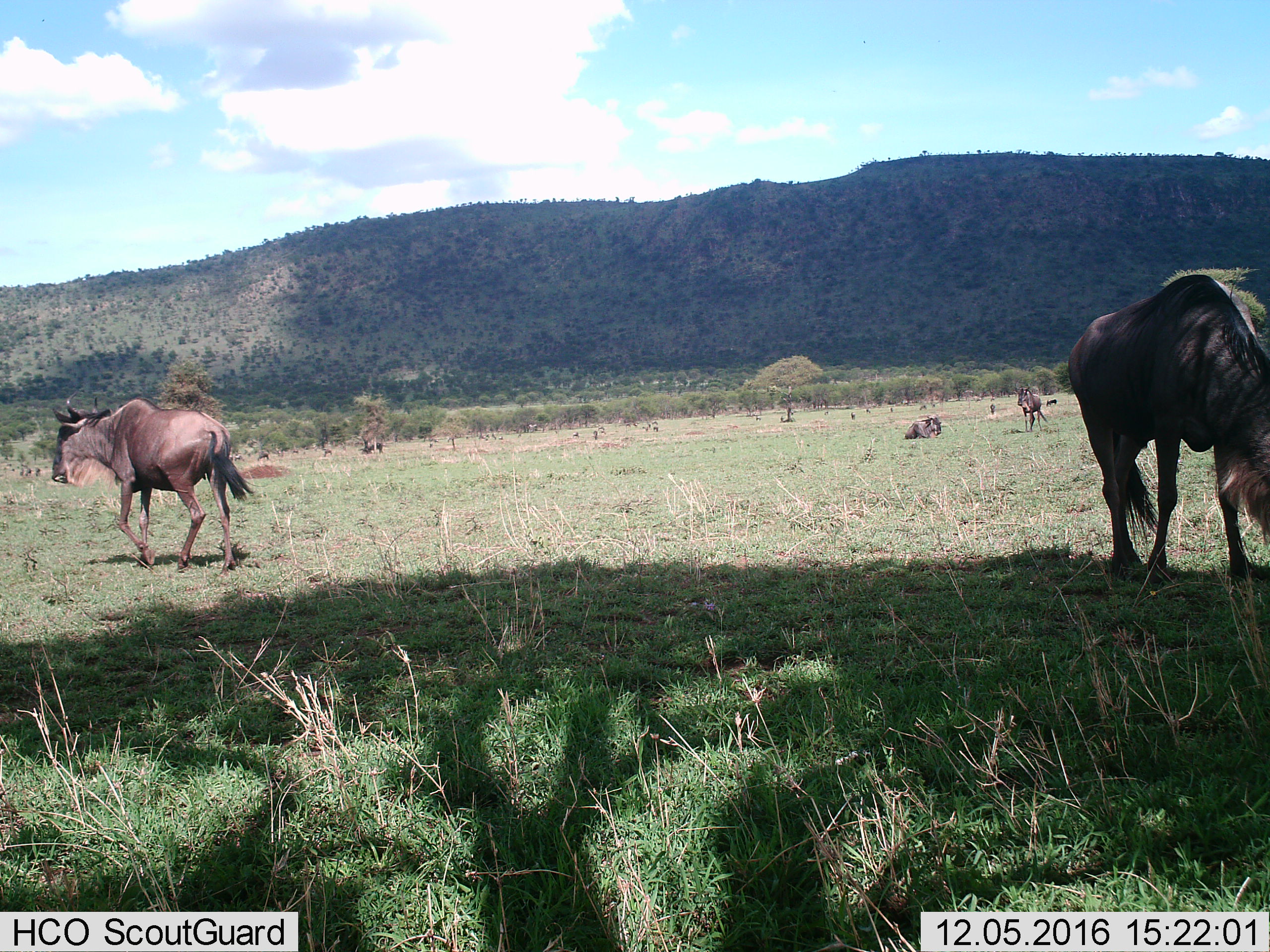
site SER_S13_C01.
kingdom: Animalia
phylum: Chordata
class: Mammalia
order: Artiodactyla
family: Bovidae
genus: Connochaetes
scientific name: Connochaetes taurinus taurinus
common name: blue wildebeest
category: wildebeestblue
Wildebeestblue (blue wildebeest) (Connochaetes taurinus taurinus), count 4. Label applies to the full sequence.